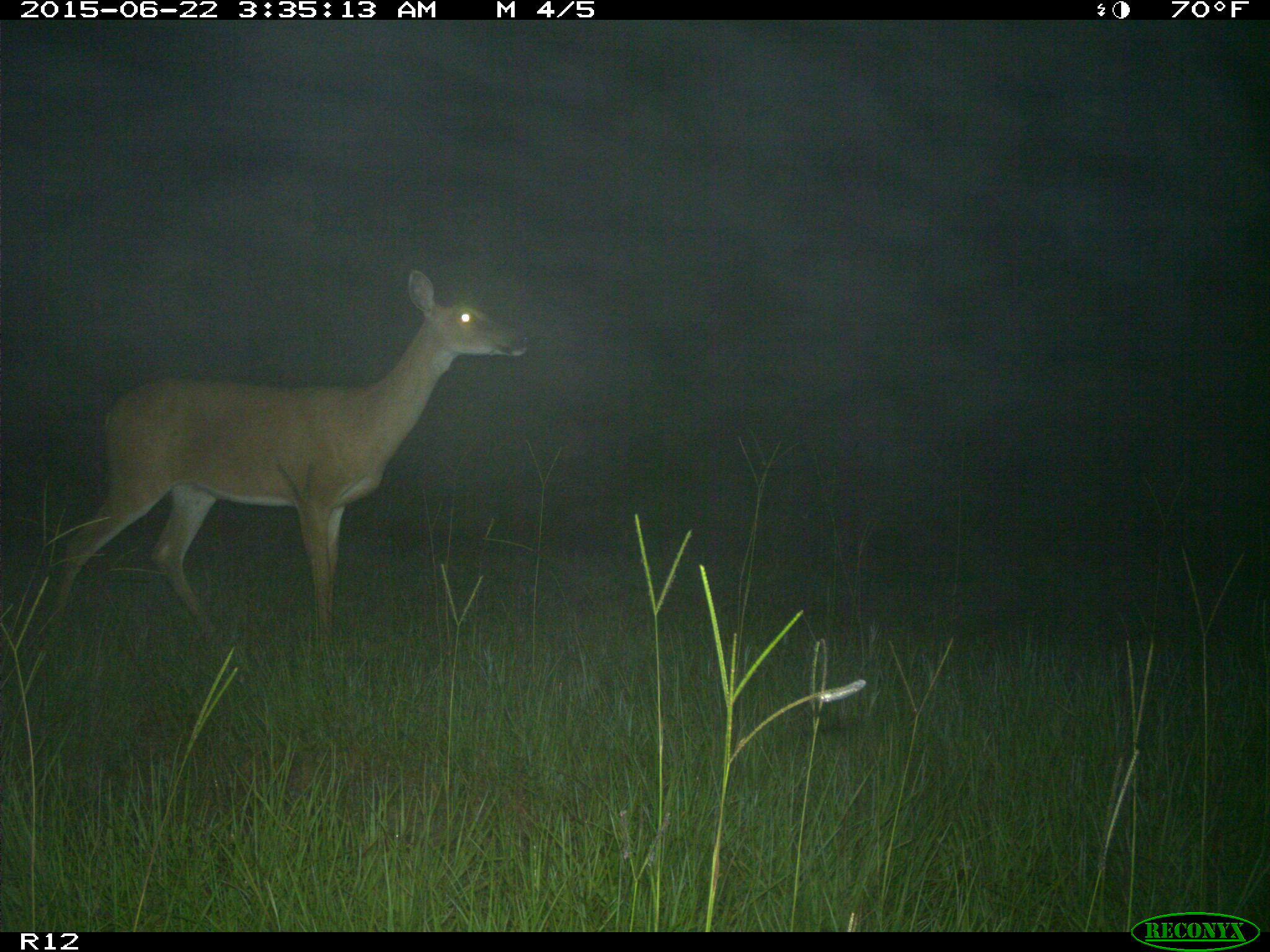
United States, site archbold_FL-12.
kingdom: Animalia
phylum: Chordata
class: Mammalia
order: Artiodactyla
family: Cervidae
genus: Odocoileus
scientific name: Odocoileus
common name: deer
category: unidentified deer